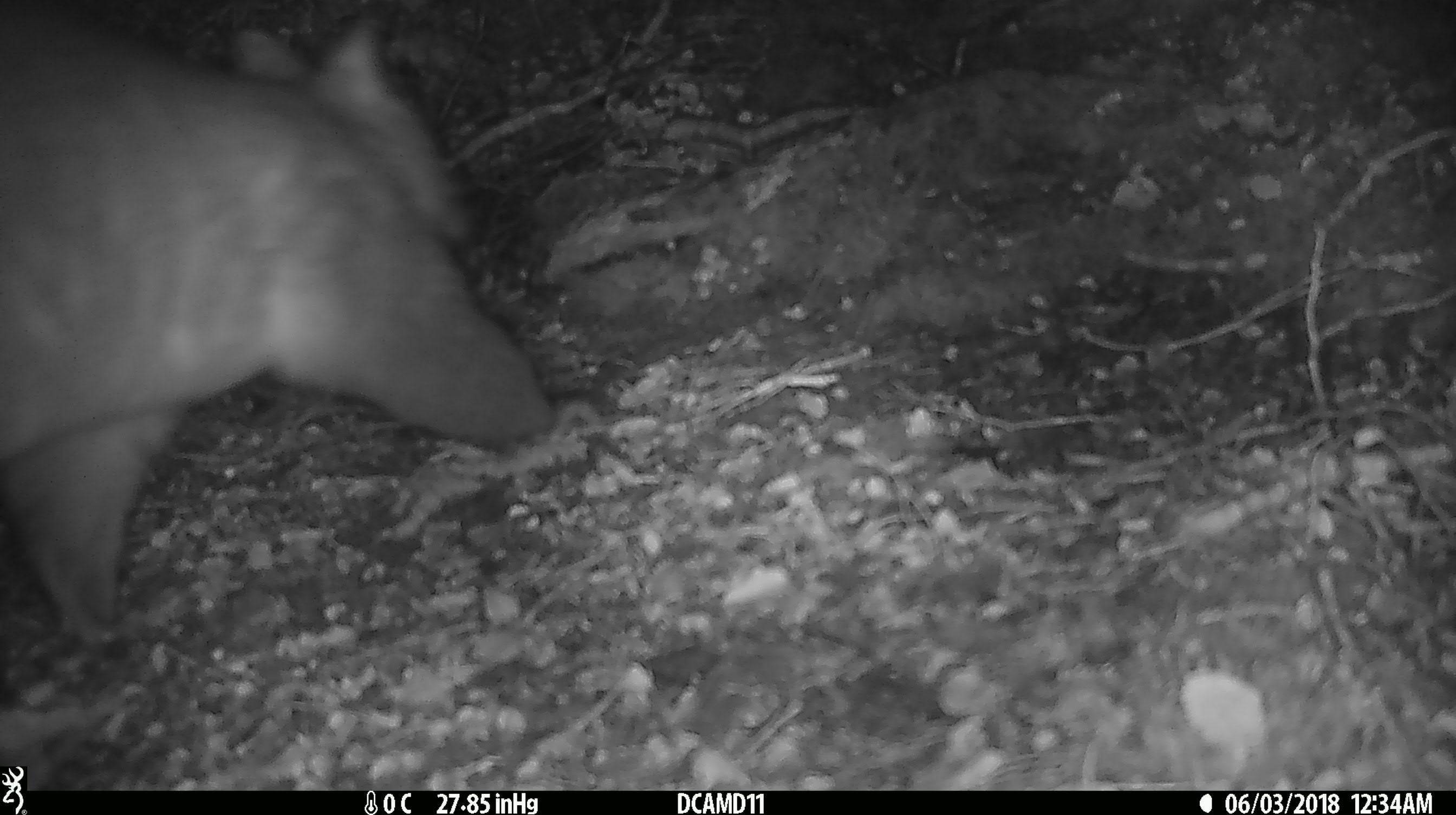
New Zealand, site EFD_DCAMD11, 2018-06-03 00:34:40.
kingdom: Animalia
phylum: Chordata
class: Mammalia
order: Diprotodontia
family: Phalangeridae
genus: Trichosurus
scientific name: Trichosurus vulpecula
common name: common brushtail possum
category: possum